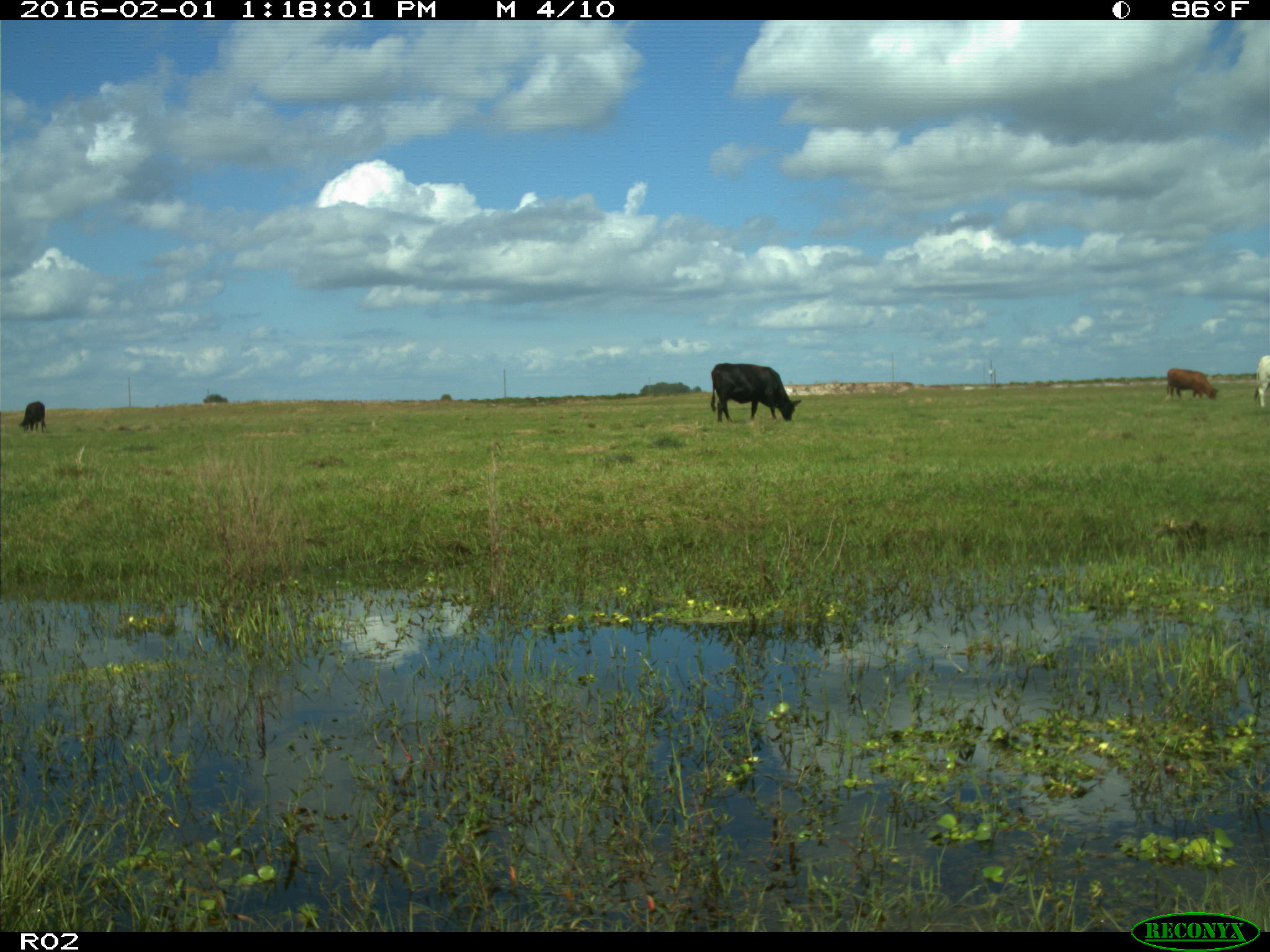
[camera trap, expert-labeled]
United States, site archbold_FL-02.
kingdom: Animalia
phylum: Chordata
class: Mammalia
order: Artiodactyla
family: Bovidae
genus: Bos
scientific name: Bos taurus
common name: domestic cow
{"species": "Bos taurus (domestic cow)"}